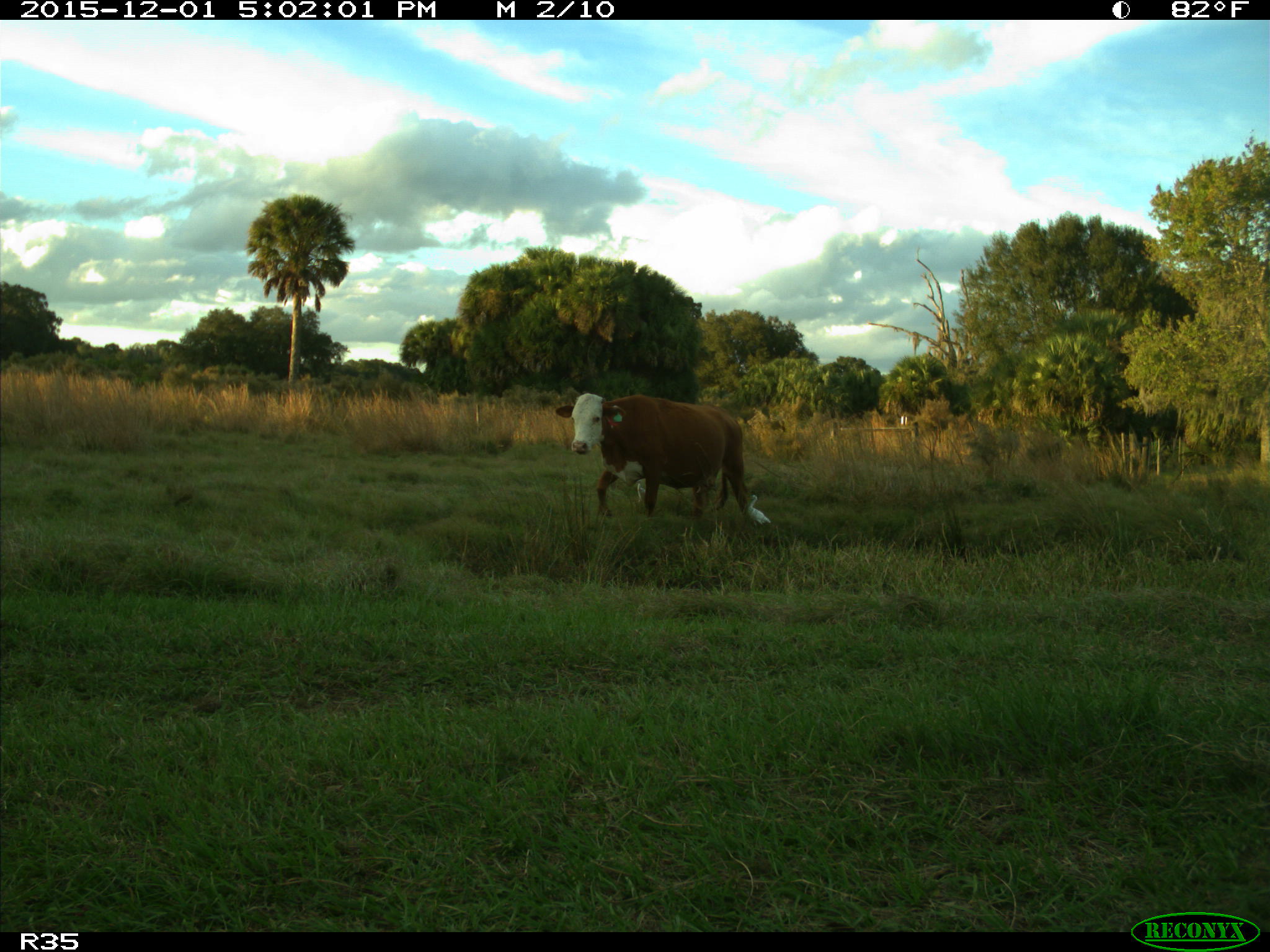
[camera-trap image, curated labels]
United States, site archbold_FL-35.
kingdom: Animalia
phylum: Chordata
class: Mammalia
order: Artiodactyla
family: Bovidae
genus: Bos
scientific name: Bos taurus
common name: domestic cow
Bos taurus (domestic cow).